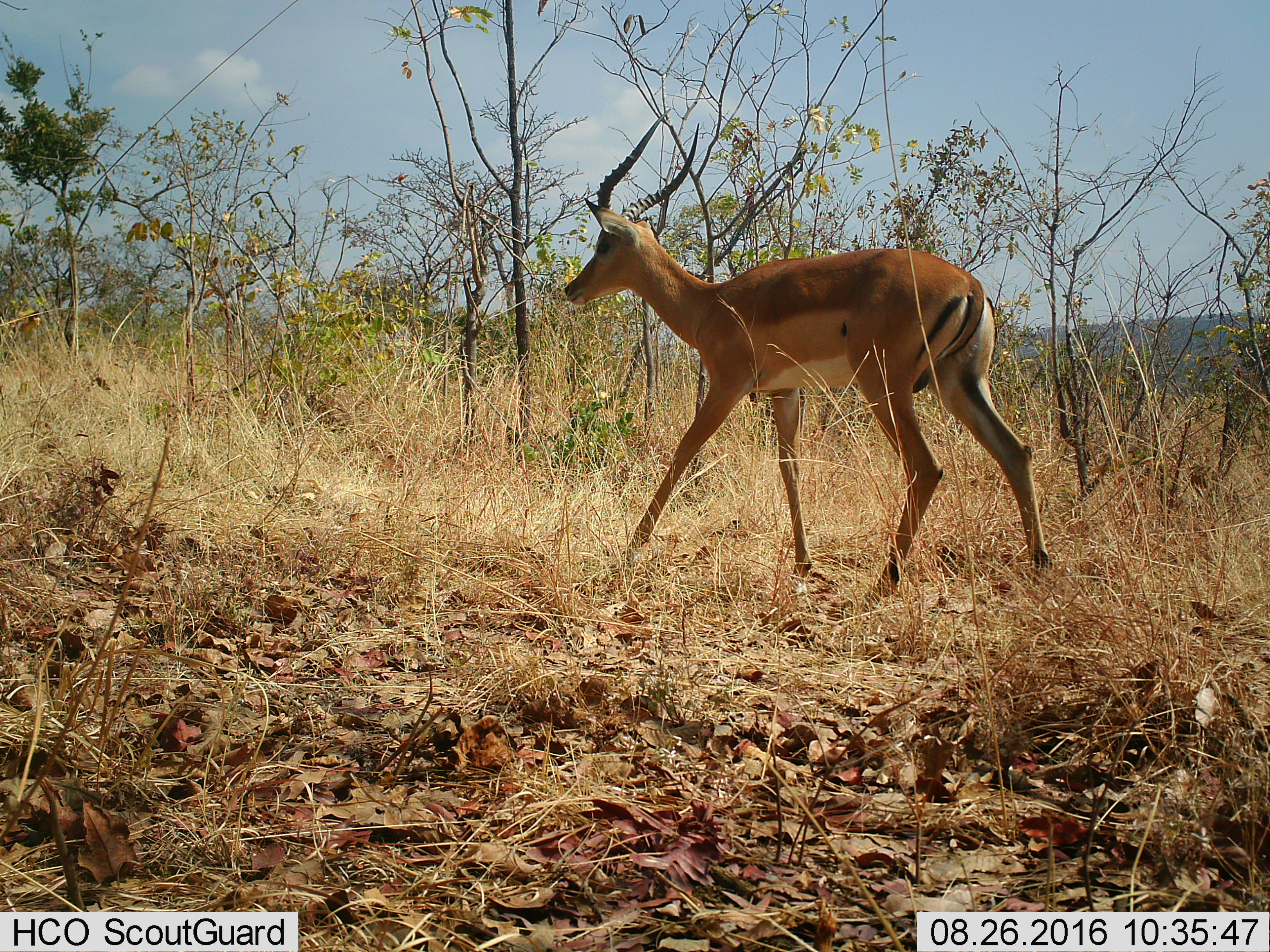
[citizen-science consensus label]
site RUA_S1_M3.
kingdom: Animalia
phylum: Chordata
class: Mammalia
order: Artiodactyla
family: Bovidae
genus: Aepyceros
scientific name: Aepyceros melampus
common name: impala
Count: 1.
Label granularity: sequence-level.